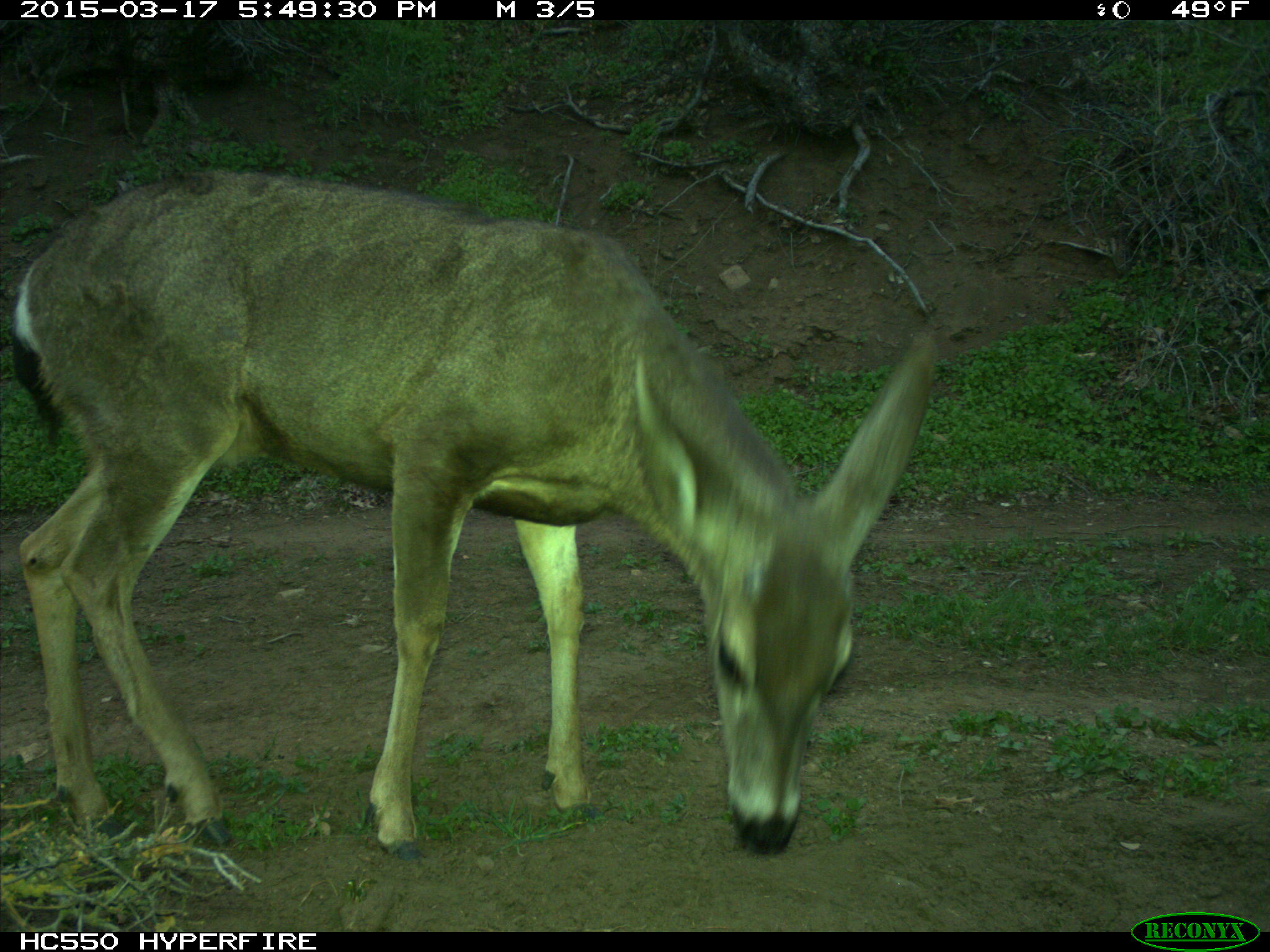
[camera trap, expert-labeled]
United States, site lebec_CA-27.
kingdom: Animalia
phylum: Chordata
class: Mammalia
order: Artiodactyla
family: Cervidae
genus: Odocoileus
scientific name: Odocoileus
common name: deer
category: unidentified deer